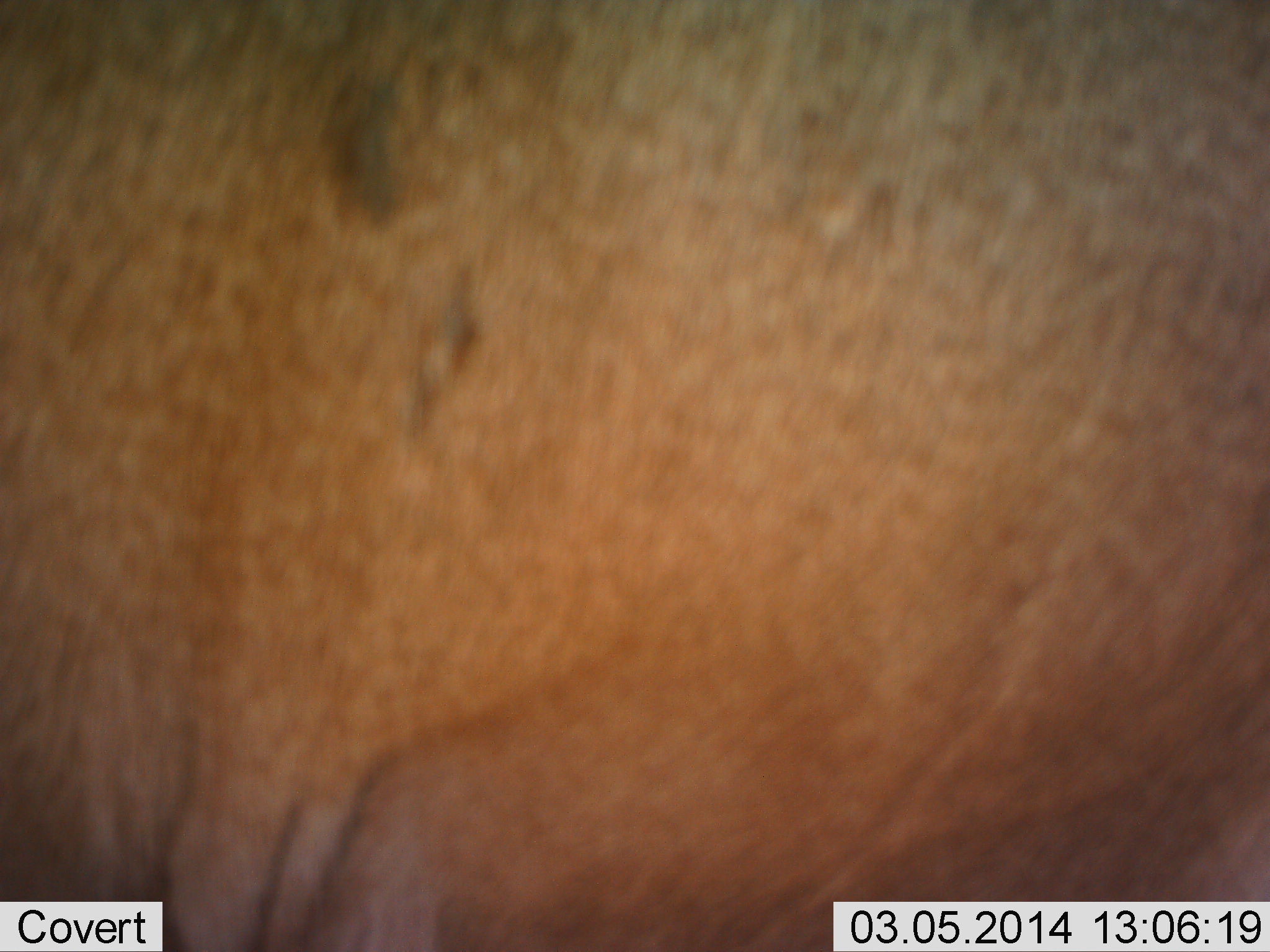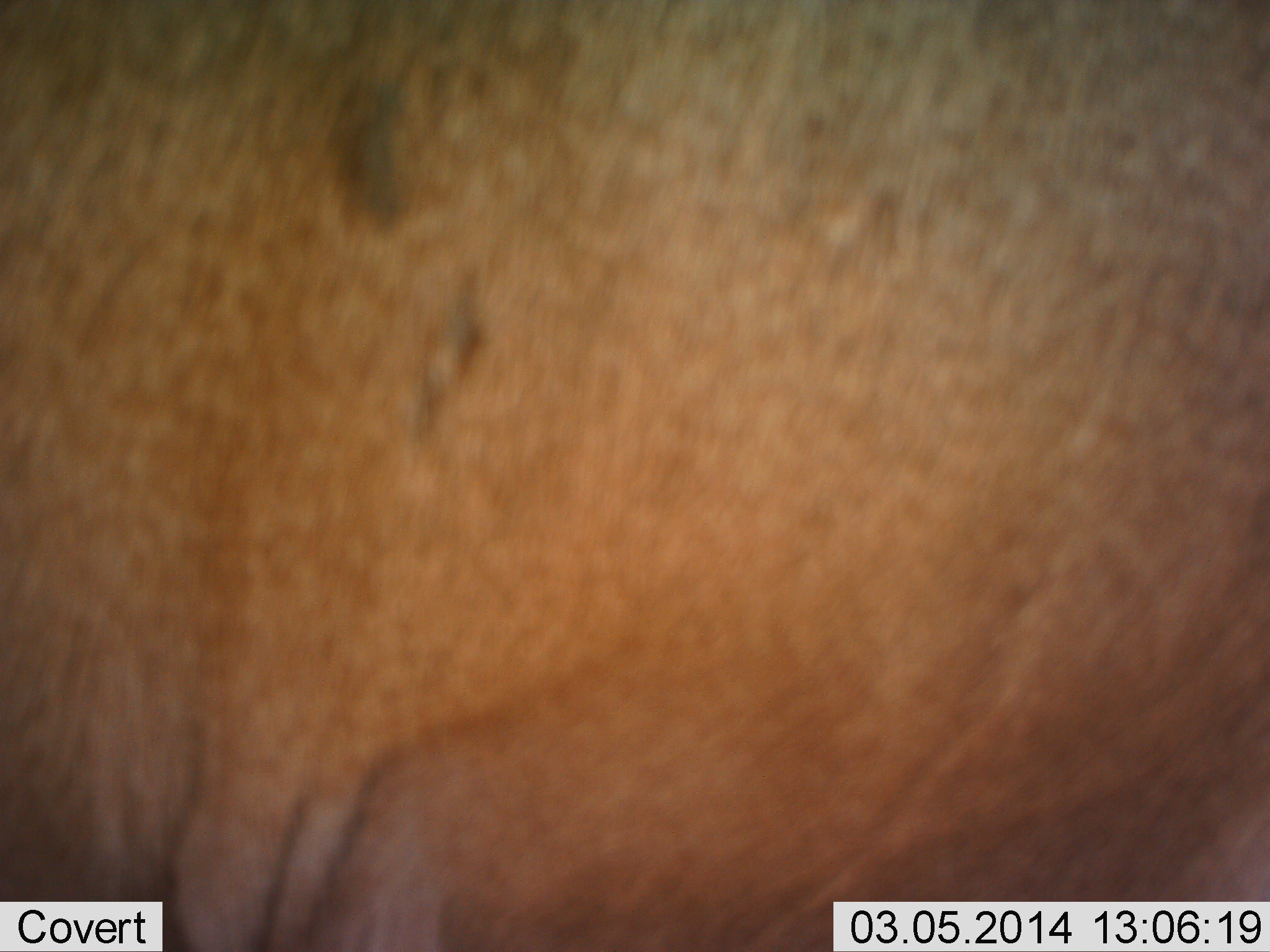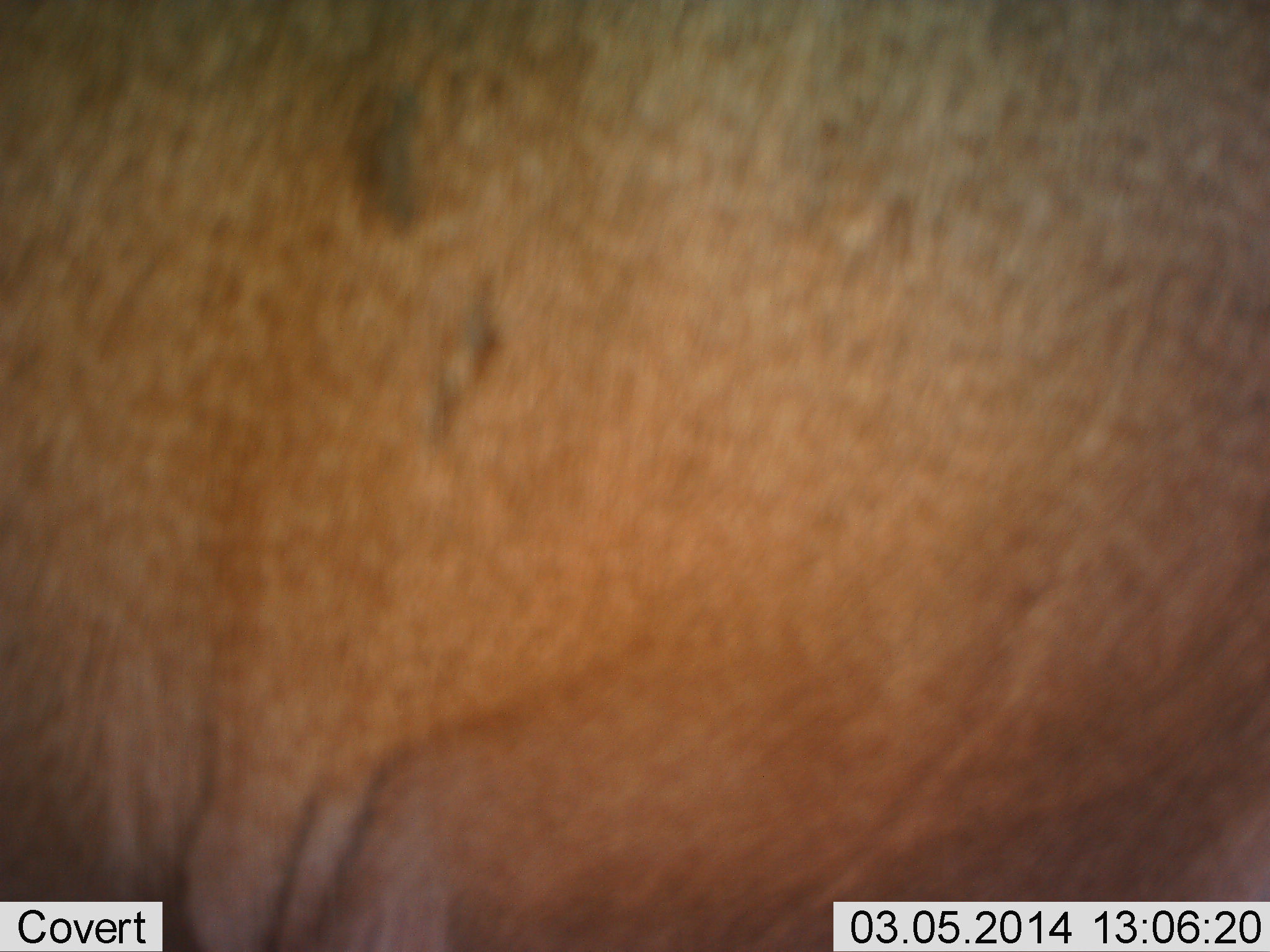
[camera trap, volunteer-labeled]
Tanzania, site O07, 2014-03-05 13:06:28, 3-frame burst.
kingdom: Animalia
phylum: Chordata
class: Mammalia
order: Artiodactyla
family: Bovidae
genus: Alcelaphus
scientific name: Alcelaphus buselaphus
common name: hartebeest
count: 1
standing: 100%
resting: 12%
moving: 0%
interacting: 0%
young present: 0%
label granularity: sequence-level